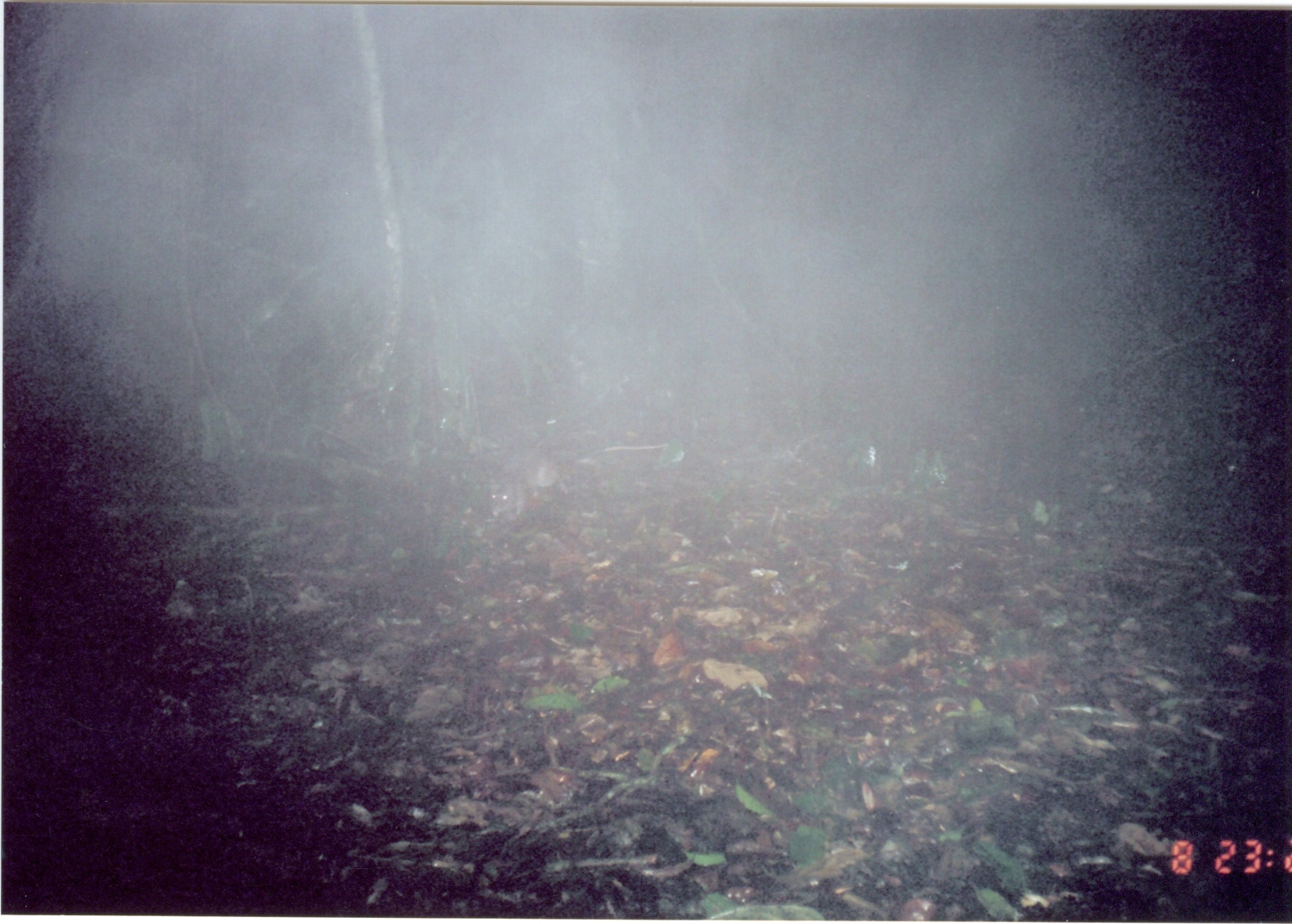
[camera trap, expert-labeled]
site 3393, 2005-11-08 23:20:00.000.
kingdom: Animalia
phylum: Chordata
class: Mammalia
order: Rodentia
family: Nesomyidae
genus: Cricetomys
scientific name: Cricetomys gambianus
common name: african giant pouched rat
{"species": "Cricetomys gambianus (african giant pouched rat)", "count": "1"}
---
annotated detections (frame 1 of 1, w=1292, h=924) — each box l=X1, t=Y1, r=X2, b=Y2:
cricetomys gambianus: l=487, t=451, r=557, b=514